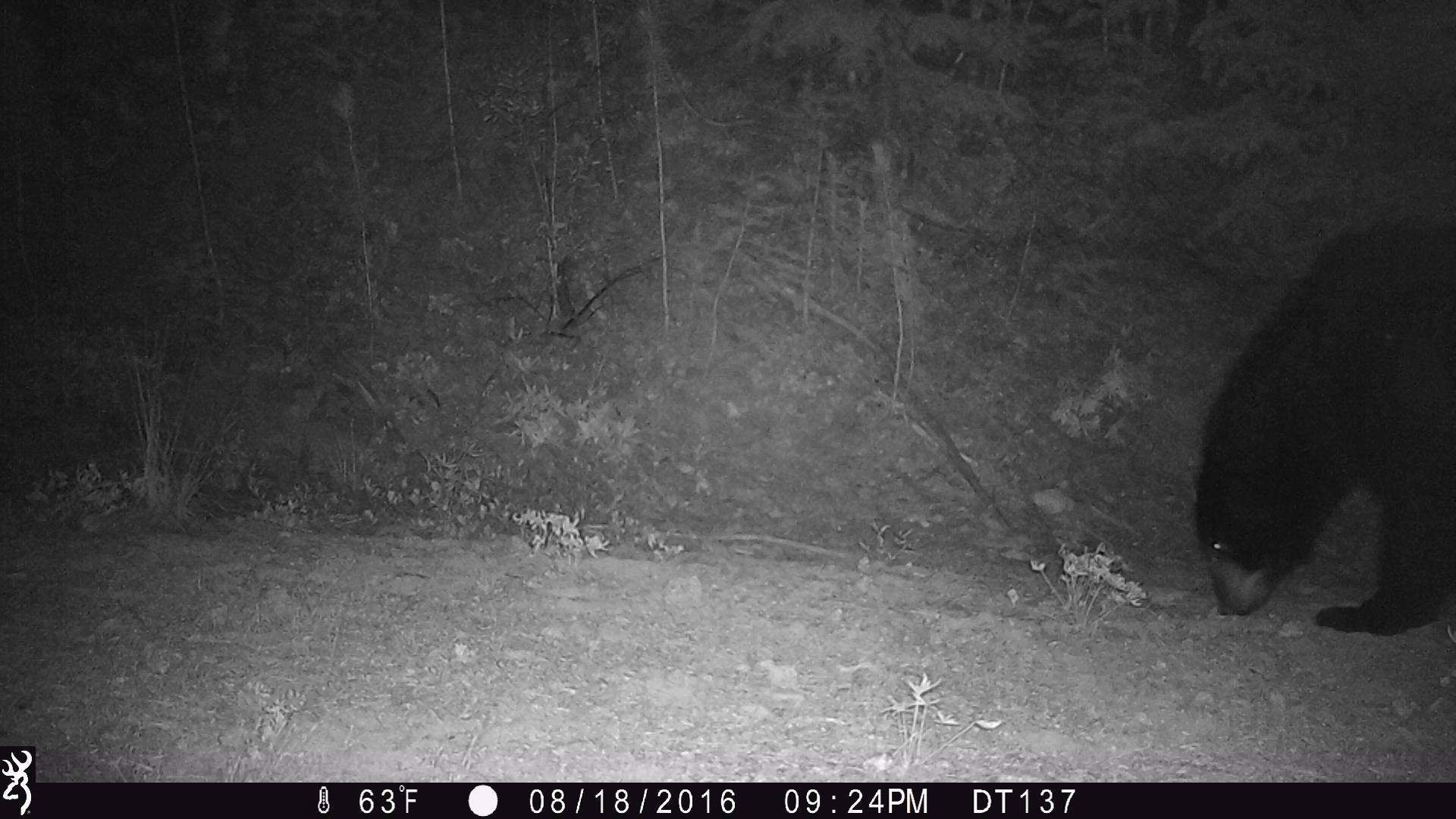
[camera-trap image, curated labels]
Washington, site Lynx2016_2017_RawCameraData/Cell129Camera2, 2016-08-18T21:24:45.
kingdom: Animalia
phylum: Chordata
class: Mammalia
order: Carnivora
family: Ursidae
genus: Ursus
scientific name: Ursus americanus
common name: american black bear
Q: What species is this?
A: Ursus americanus (american black bear).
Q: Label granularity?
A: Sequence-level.